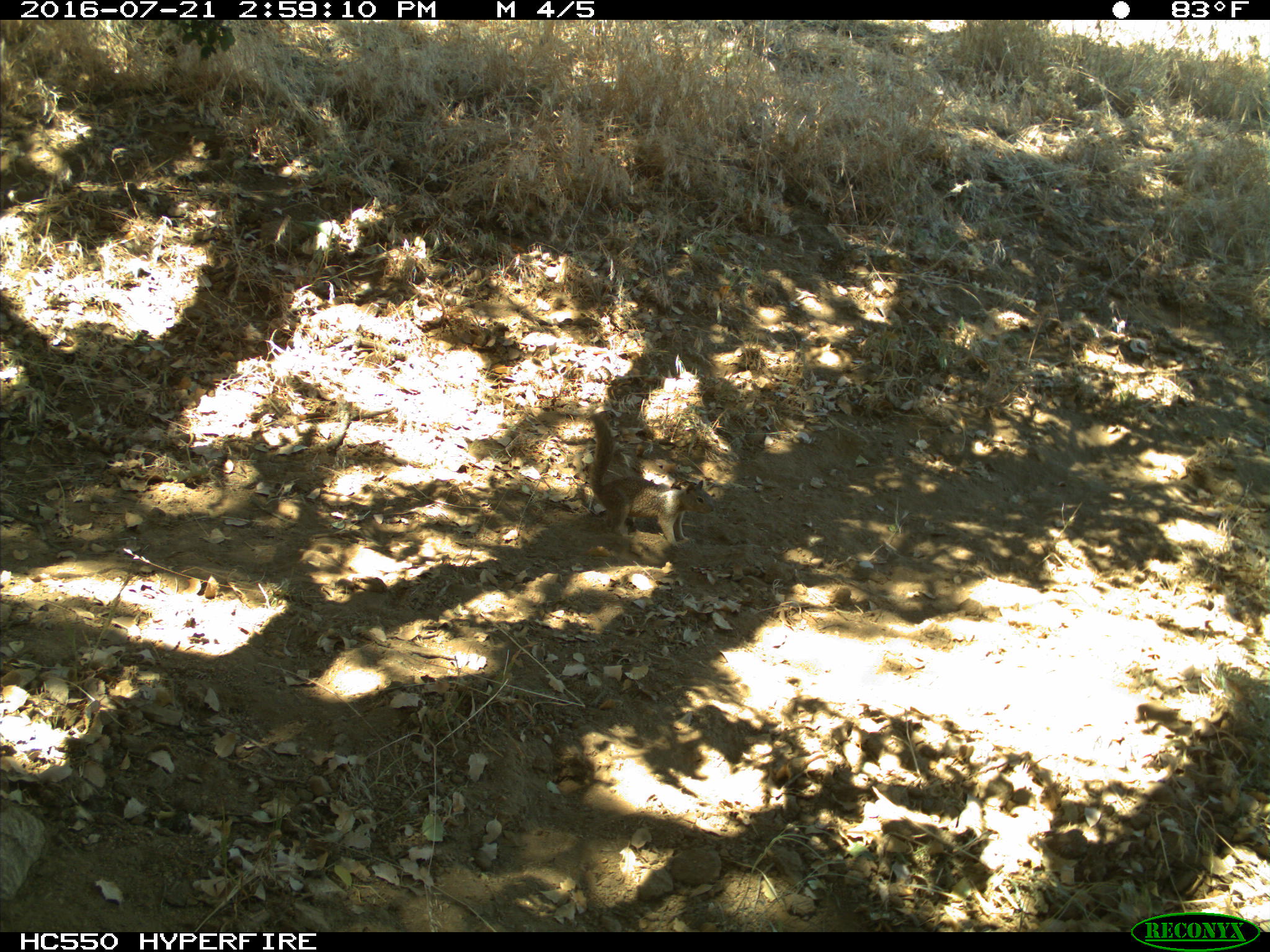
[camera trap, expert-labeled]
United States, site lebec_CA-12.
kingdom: Animalia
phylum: Chordata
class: Mammalia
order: Rodentia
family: Sciuridae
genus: Otospermophilus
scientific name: Otospermophilus beecheyi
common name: california ground squirrel